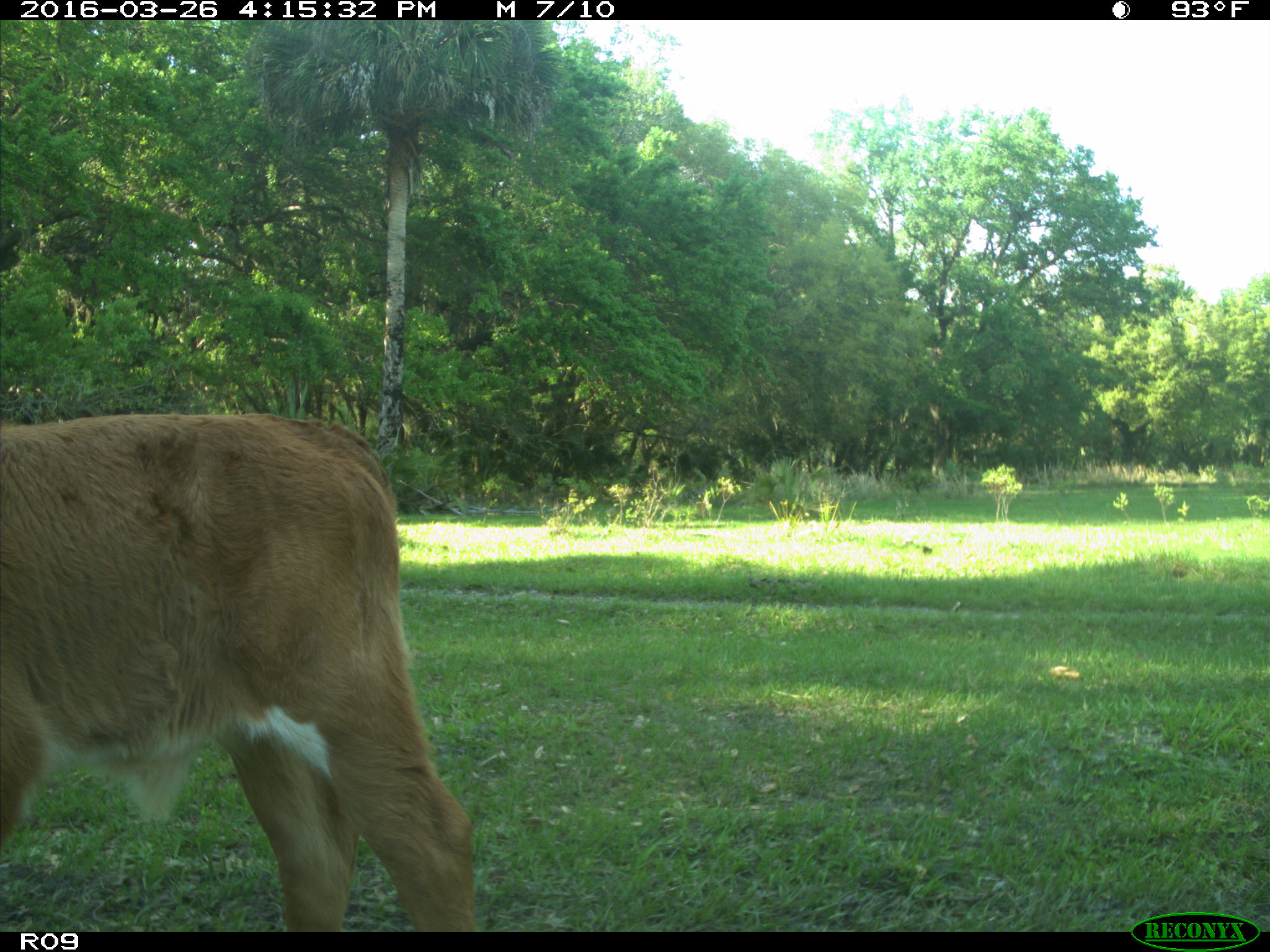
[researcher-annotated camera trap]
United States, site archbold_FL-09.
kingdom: Animalia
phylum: Chordata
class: Mammalia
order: Artiodactyla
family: Bovidae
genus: Bos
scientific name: Bos taurus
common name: domestic cow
Bos taurus (domestic cow).